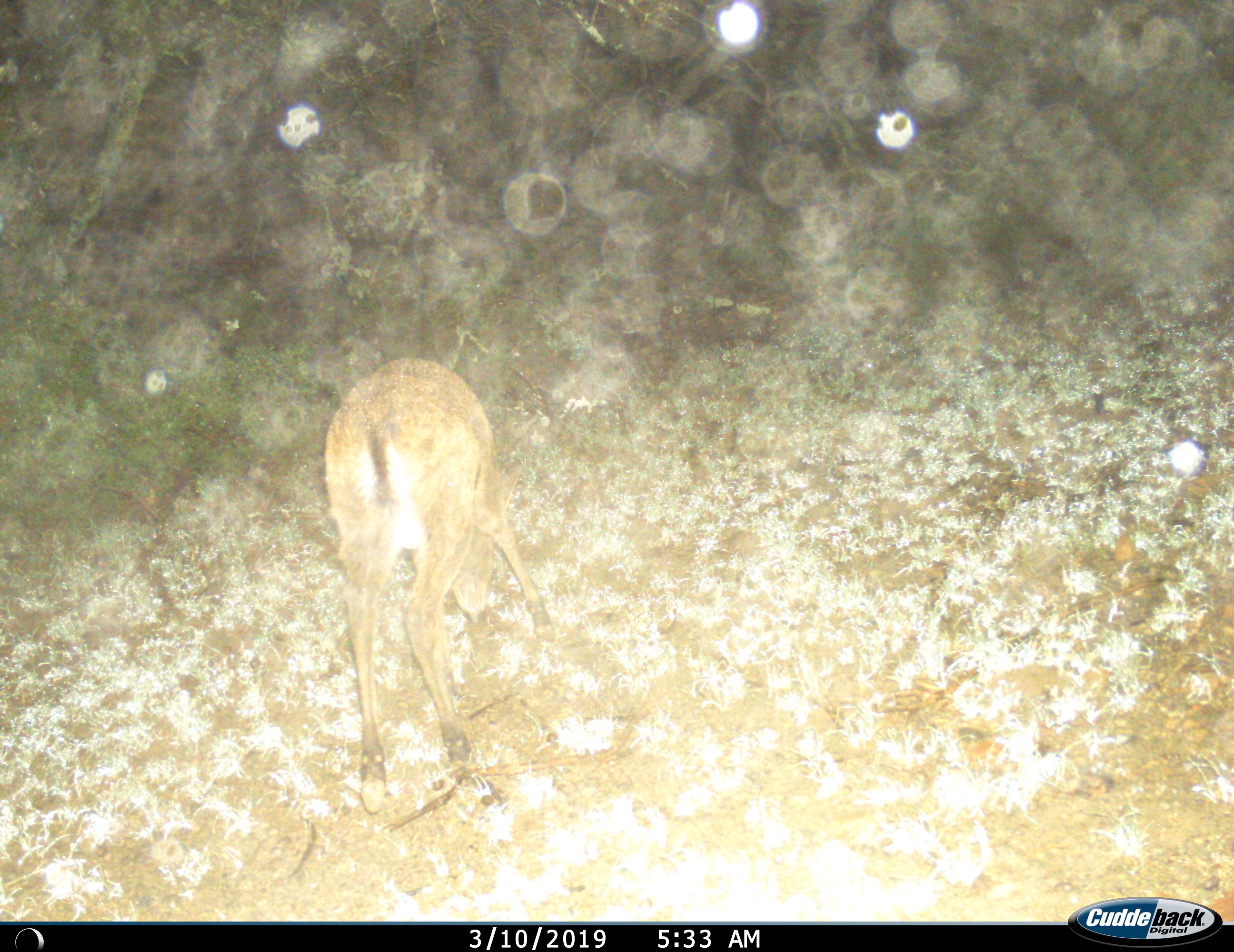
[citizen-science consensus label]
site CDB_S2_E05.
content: unidentified animal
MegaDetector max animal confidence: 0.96